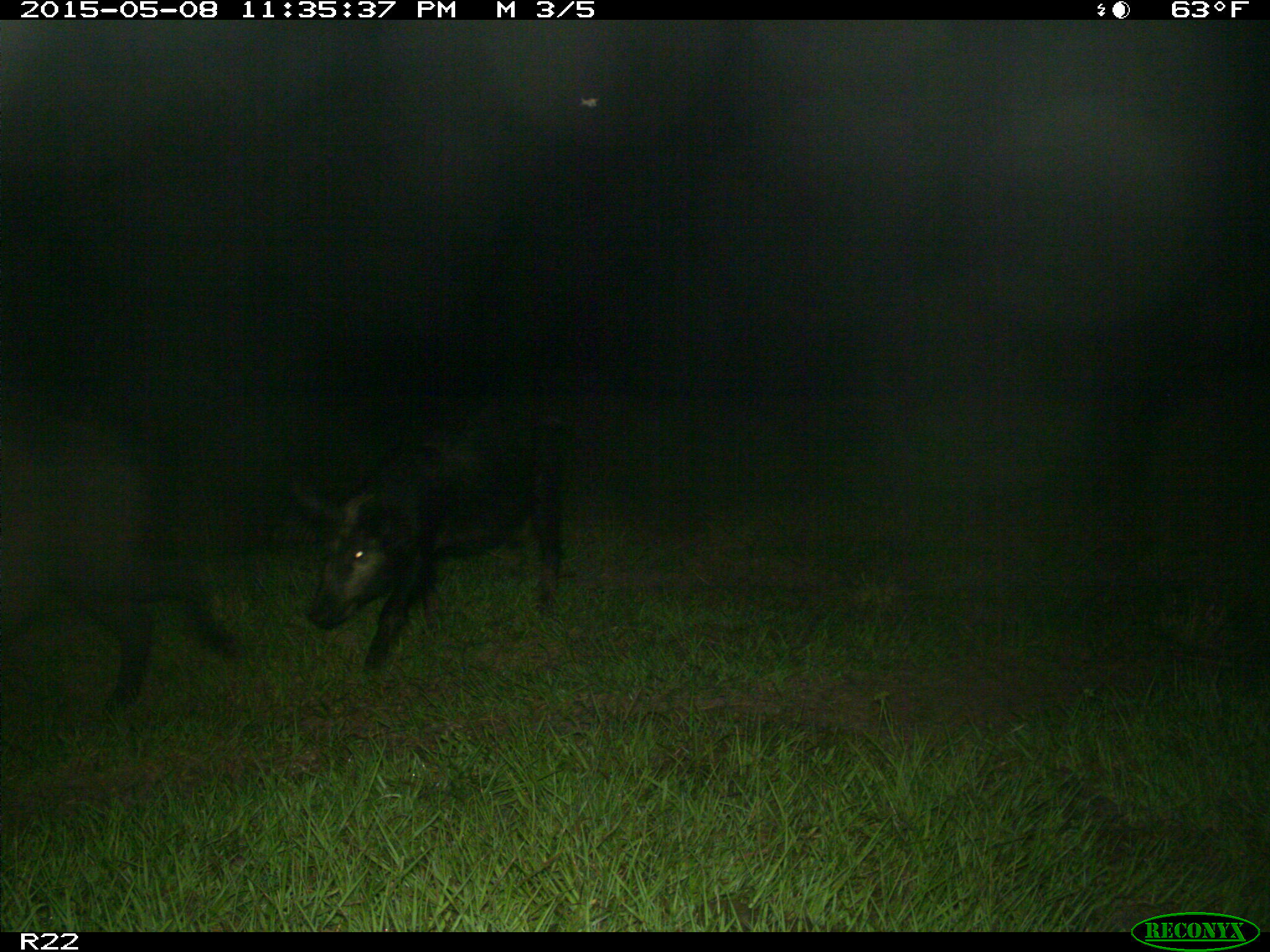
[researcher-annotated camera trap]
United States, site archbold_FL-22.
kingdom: Animalia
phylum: Chordata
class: Mammalia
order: Artiodactyla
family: Bovidae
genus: Bos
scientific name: Bos taurus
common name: domestic cow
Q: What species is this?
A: Bos taurus (domestic cow).